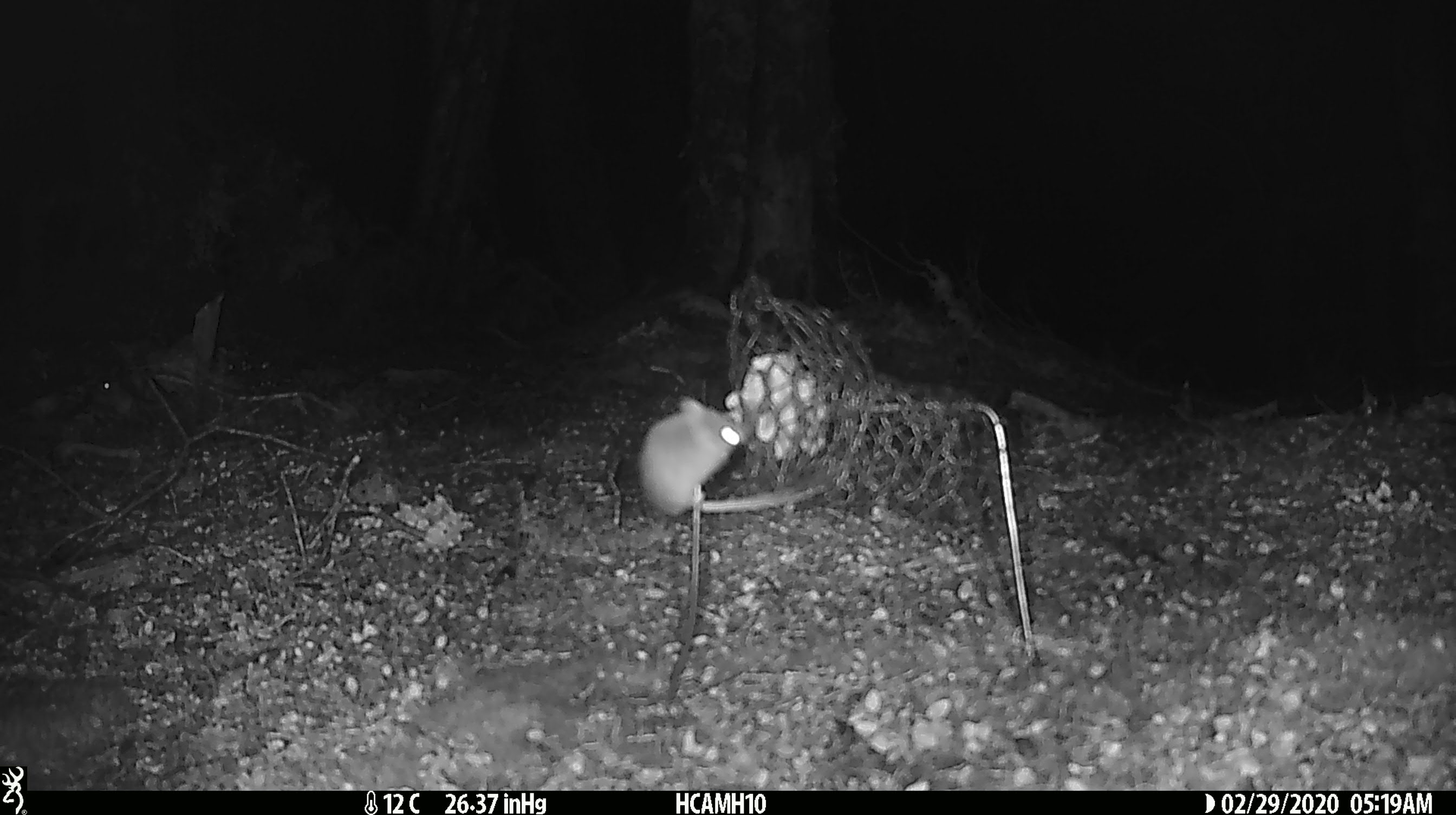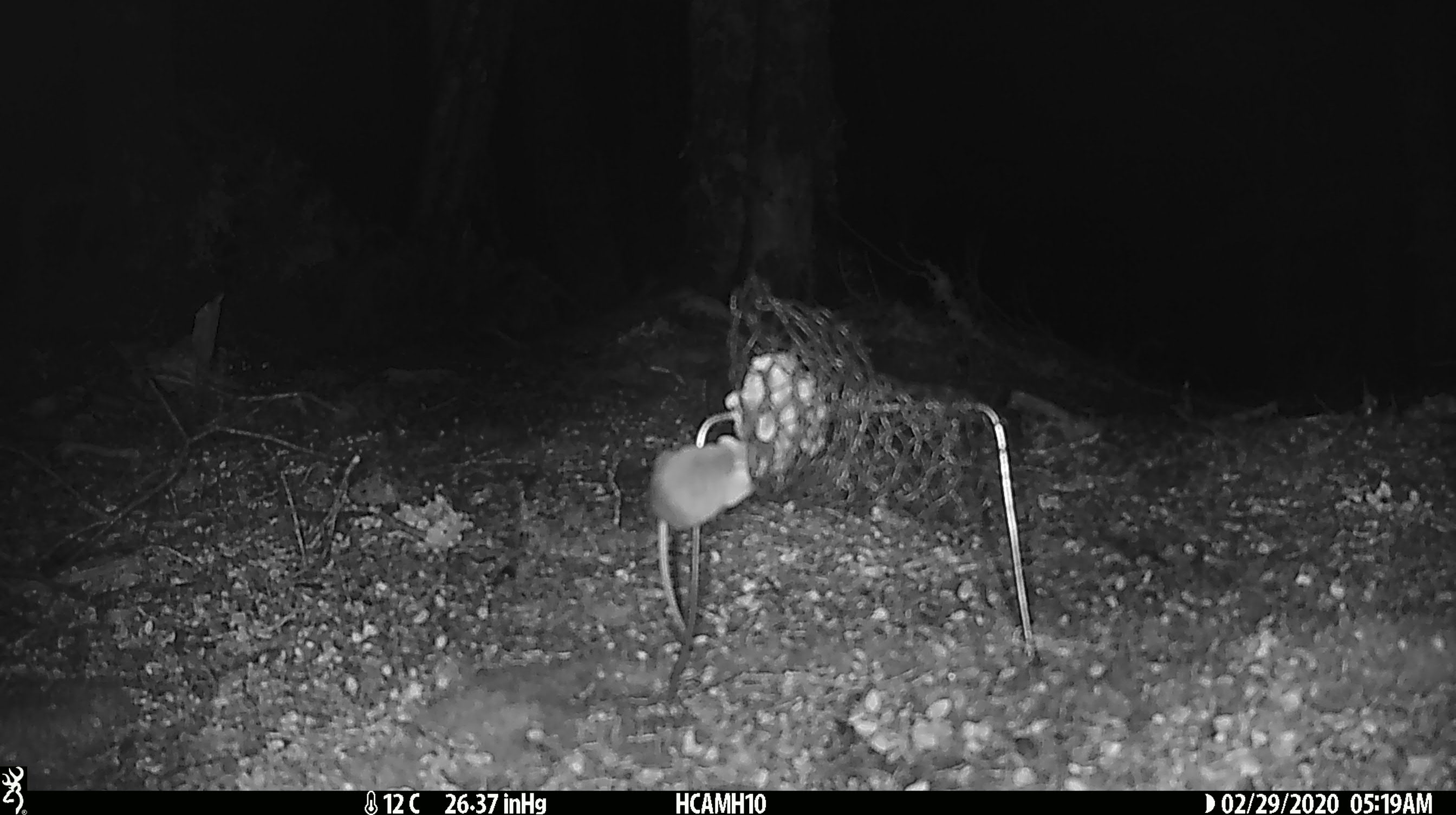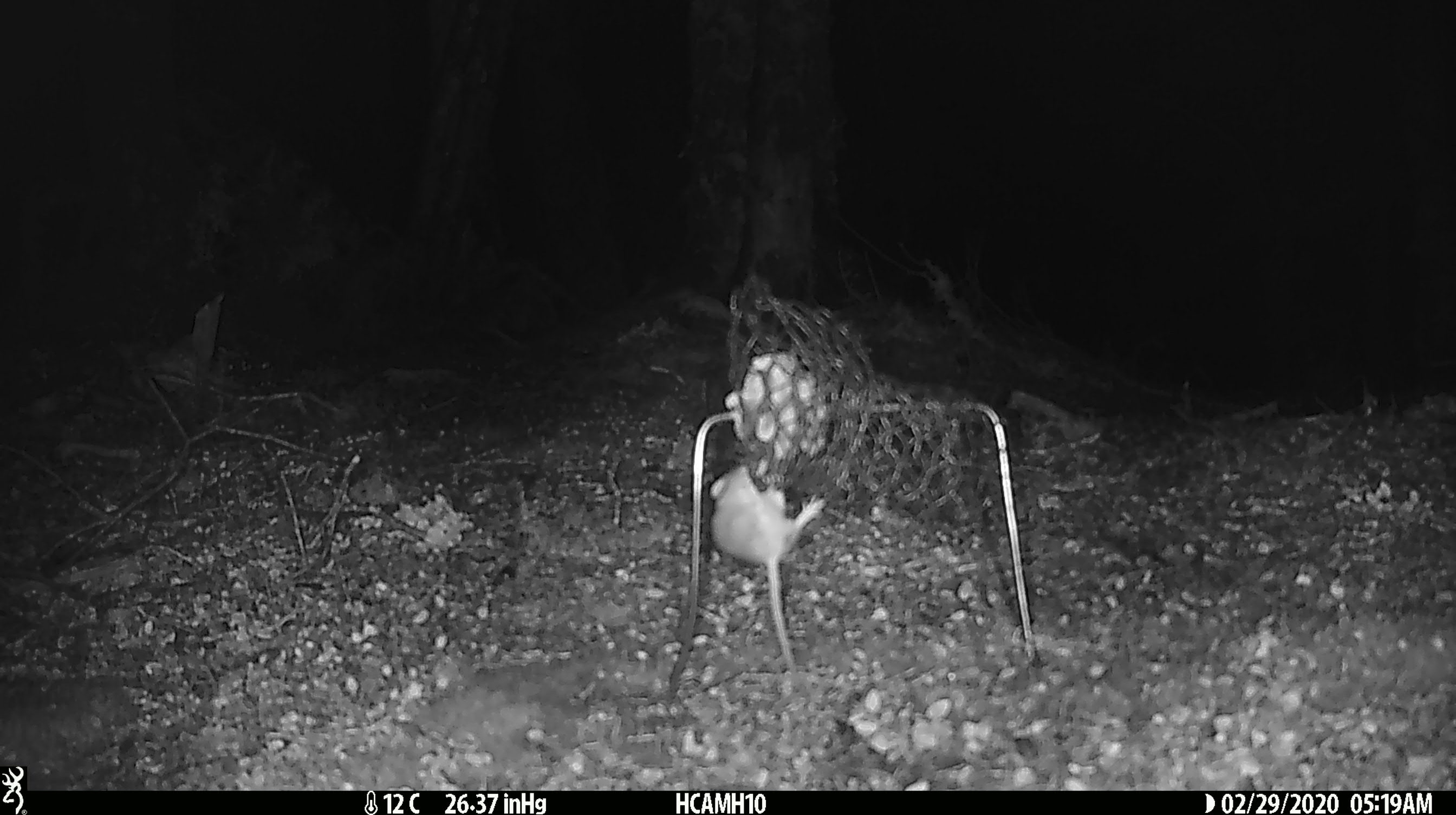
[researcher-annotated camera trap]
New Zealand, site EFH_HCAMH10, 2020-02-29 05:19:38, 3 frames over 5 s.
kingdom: Animalia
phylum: Chordata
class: Mammalia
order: Rodentia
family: Muridae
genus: Mus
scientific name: Mus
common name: mouse